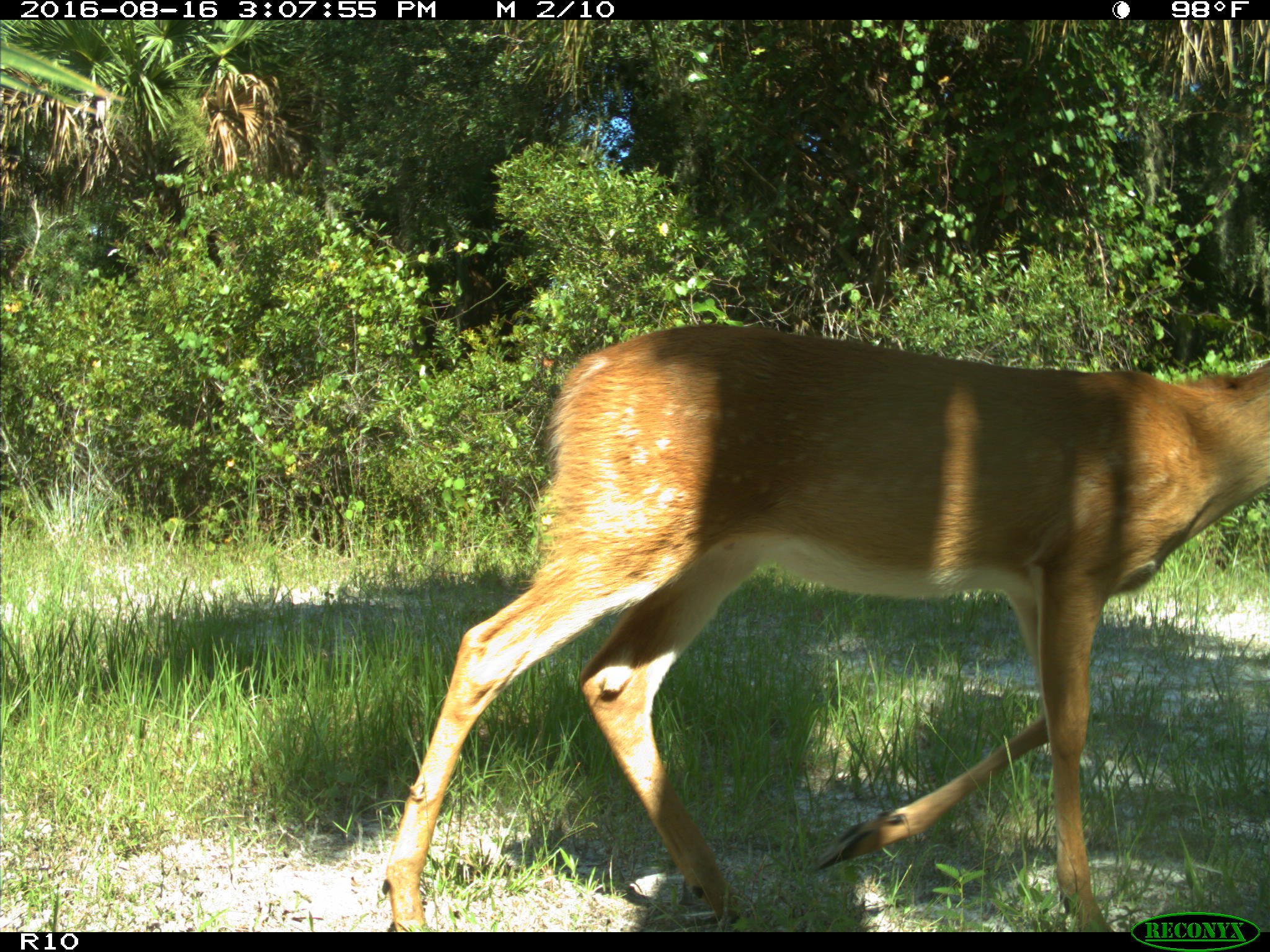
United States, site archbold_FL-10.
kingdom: Animalia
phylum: Chordata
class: Mammalia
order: Artiodactyla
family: Cervidae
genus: Odocoileus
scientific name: Odocoileus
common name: deer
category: unidentified deer